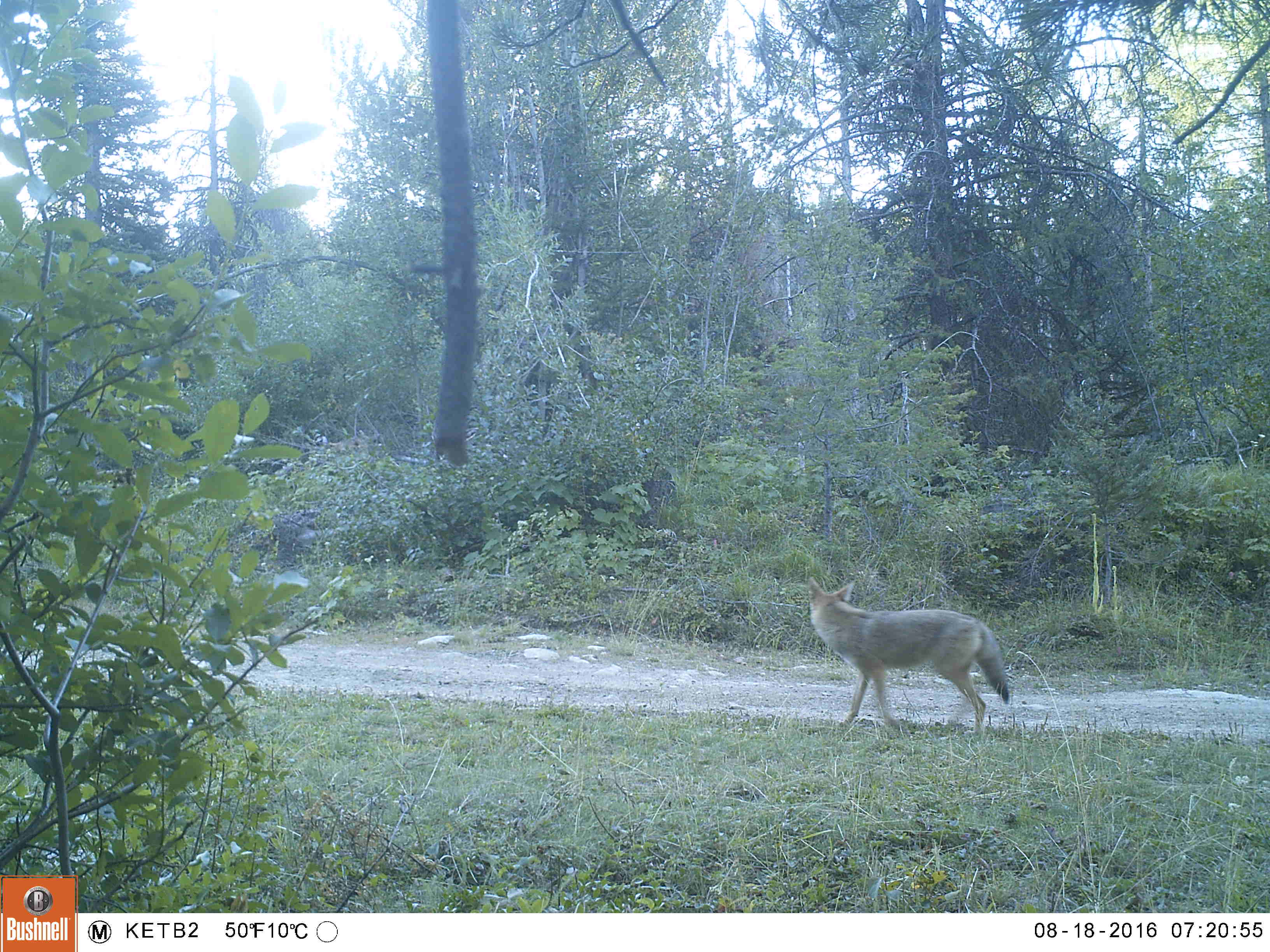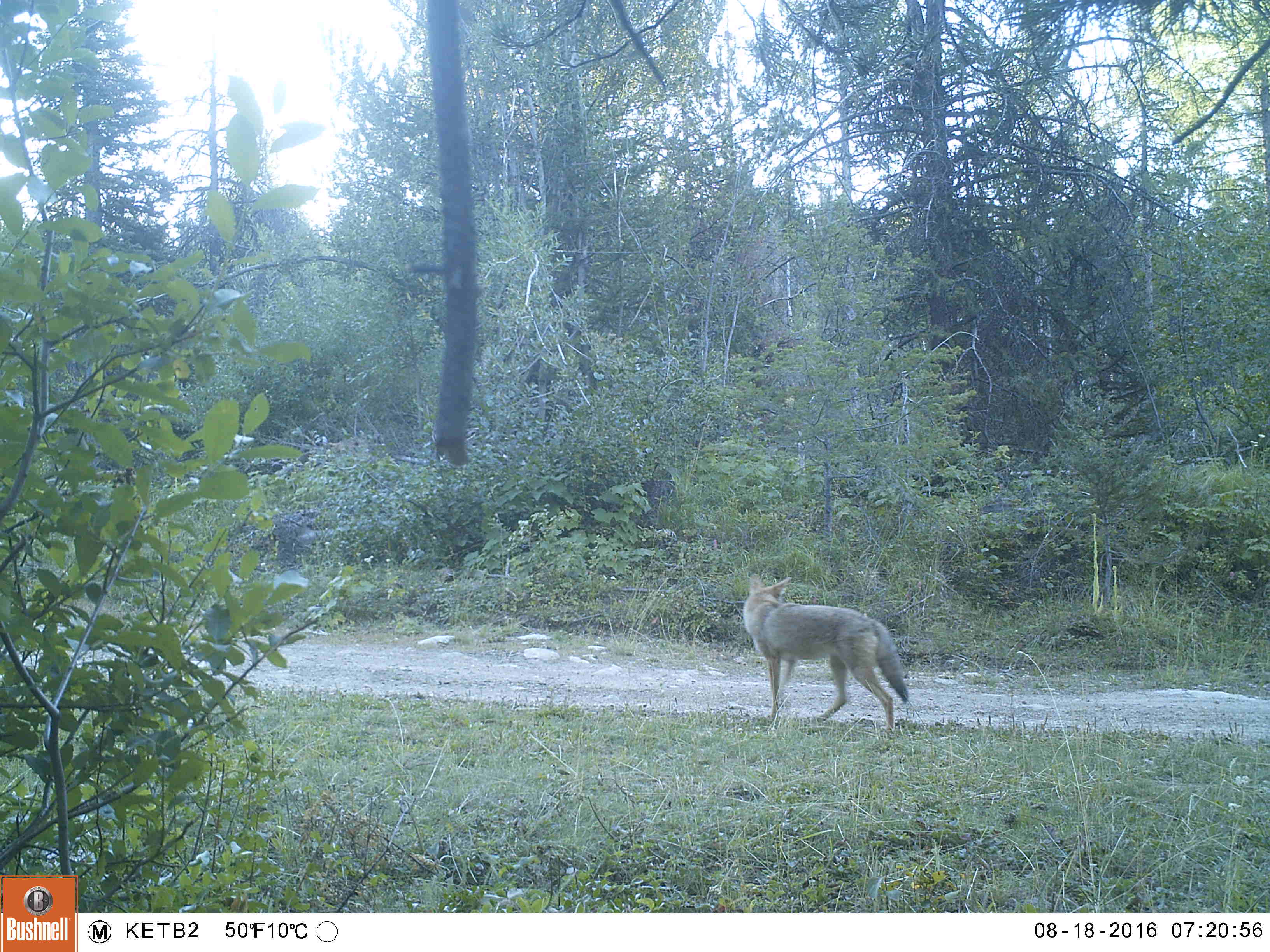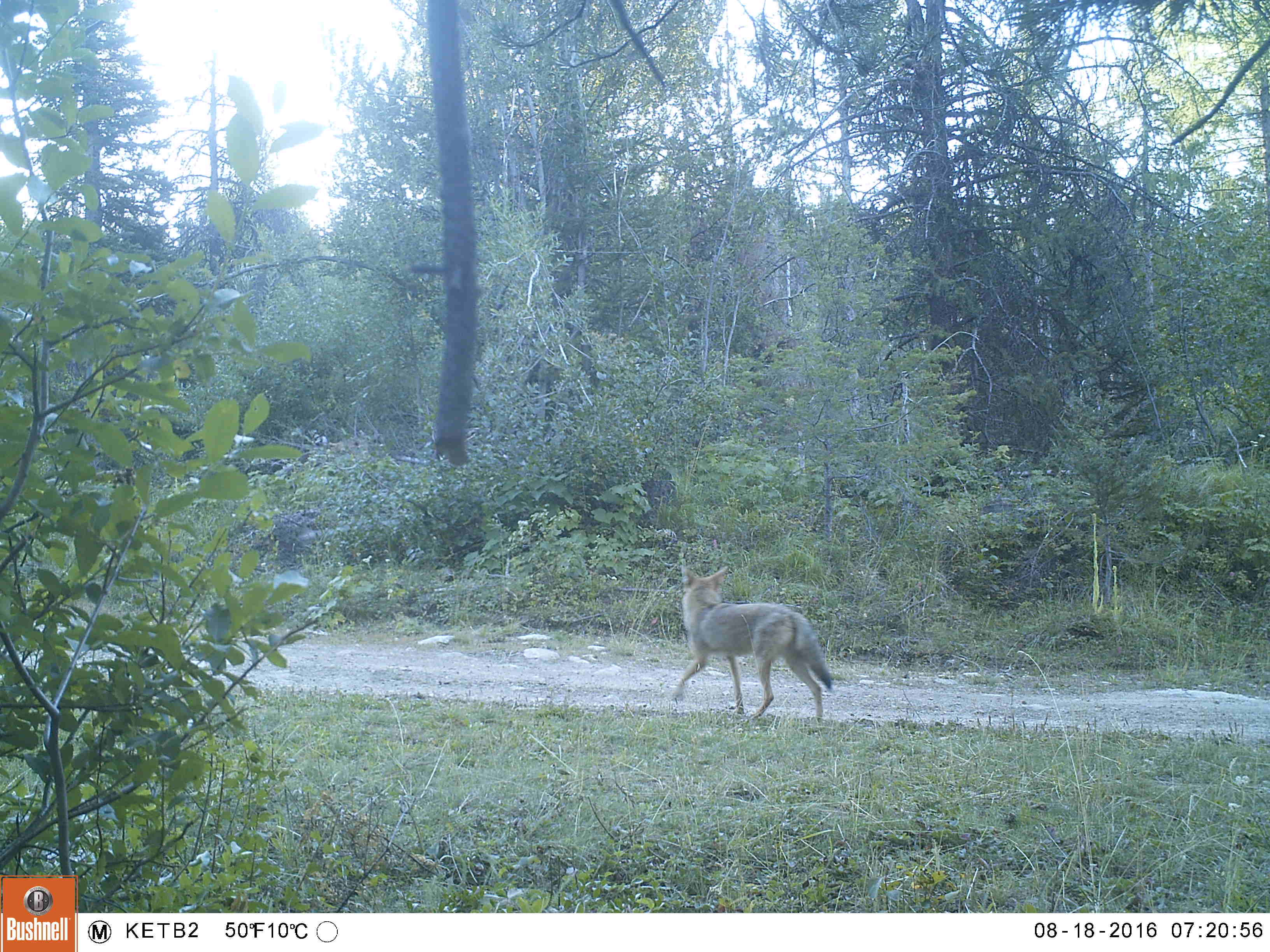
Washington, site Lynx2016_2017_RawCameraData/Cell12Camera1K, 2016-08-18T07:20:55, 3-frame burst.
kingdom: Animalia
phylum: Chordata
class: Mammalia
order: Carnivora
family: Canidae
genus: Canis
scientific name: Canis latrans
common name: coyote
Canis latrans (coyote). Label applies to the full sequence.